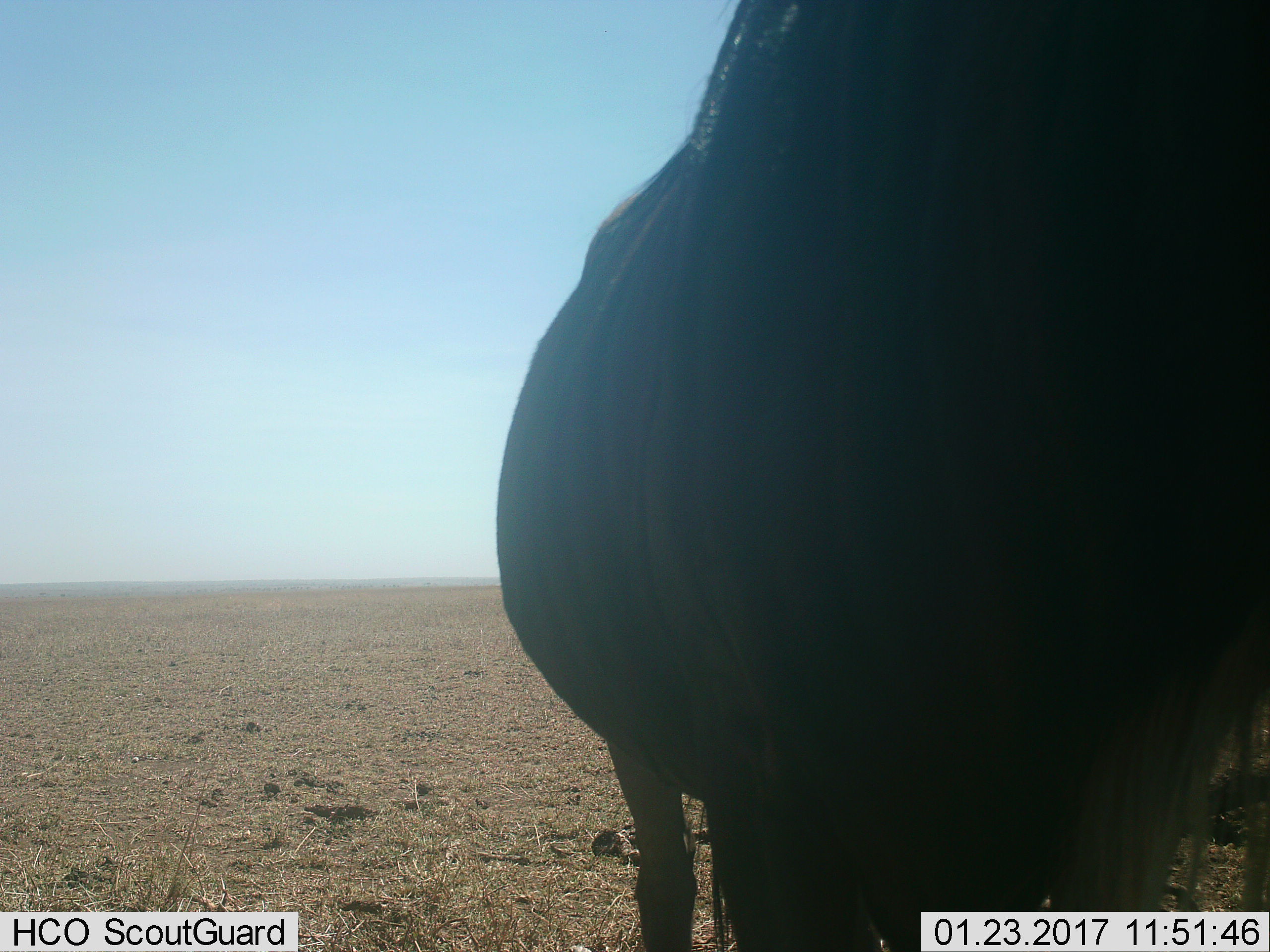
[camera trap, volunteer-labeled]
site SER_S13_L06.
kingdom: Animalia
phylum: Chordata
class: Mammalia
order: Artiodactyla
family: Bovidae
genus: Connochaetes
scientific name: Connochaetes taurinus taurinus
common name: blue wildebeest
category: wildebeestblue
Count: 1.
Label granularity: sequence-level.